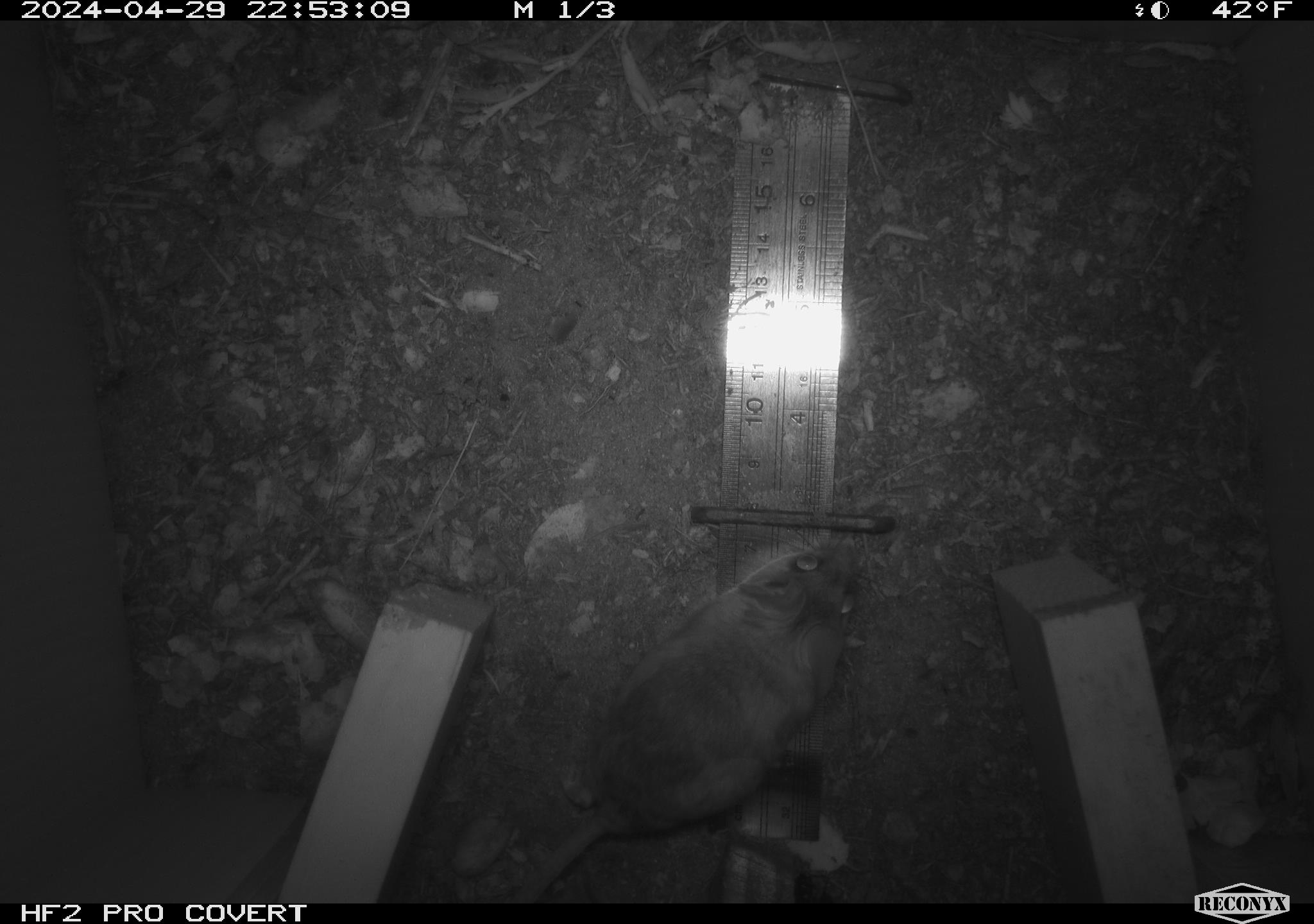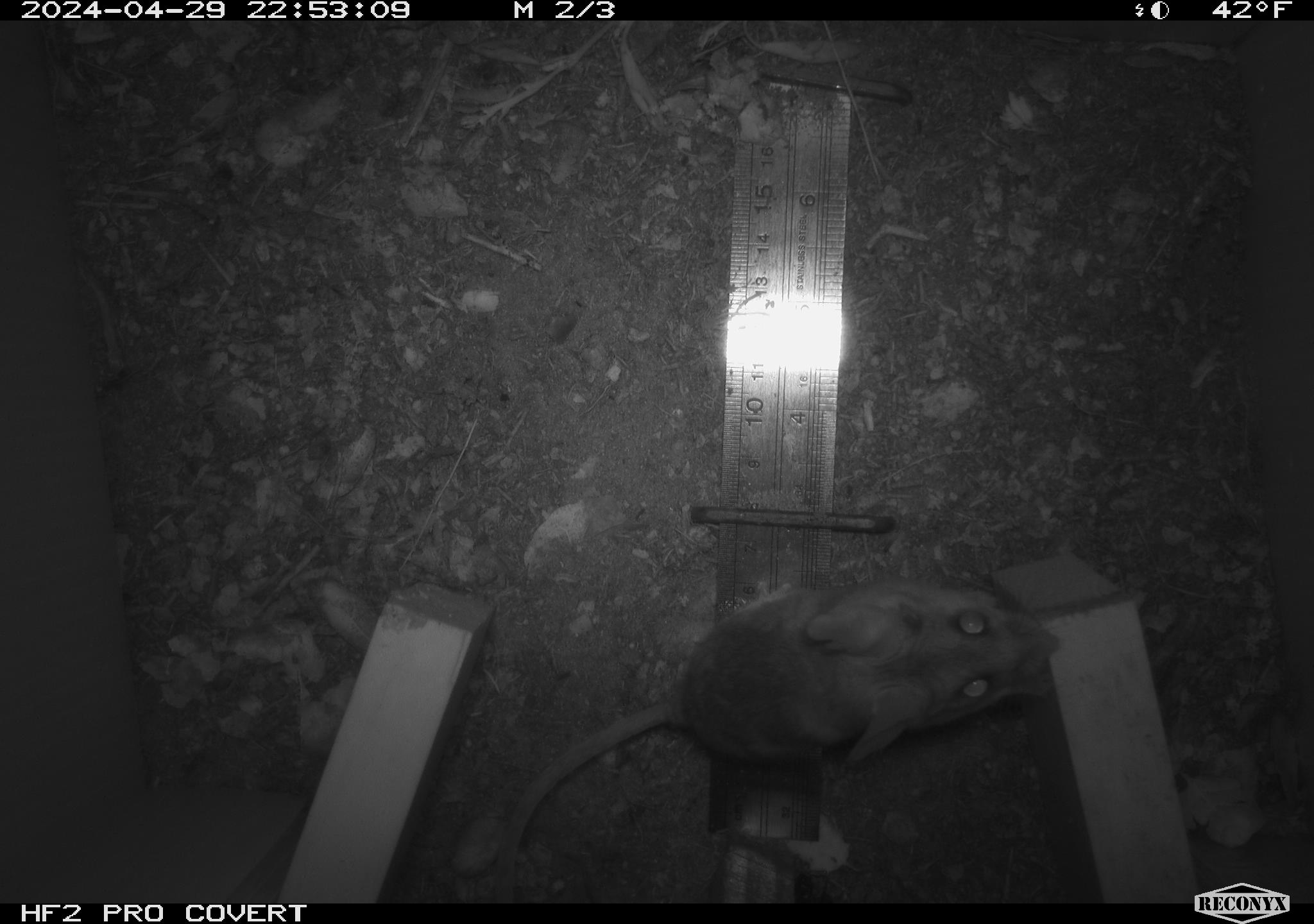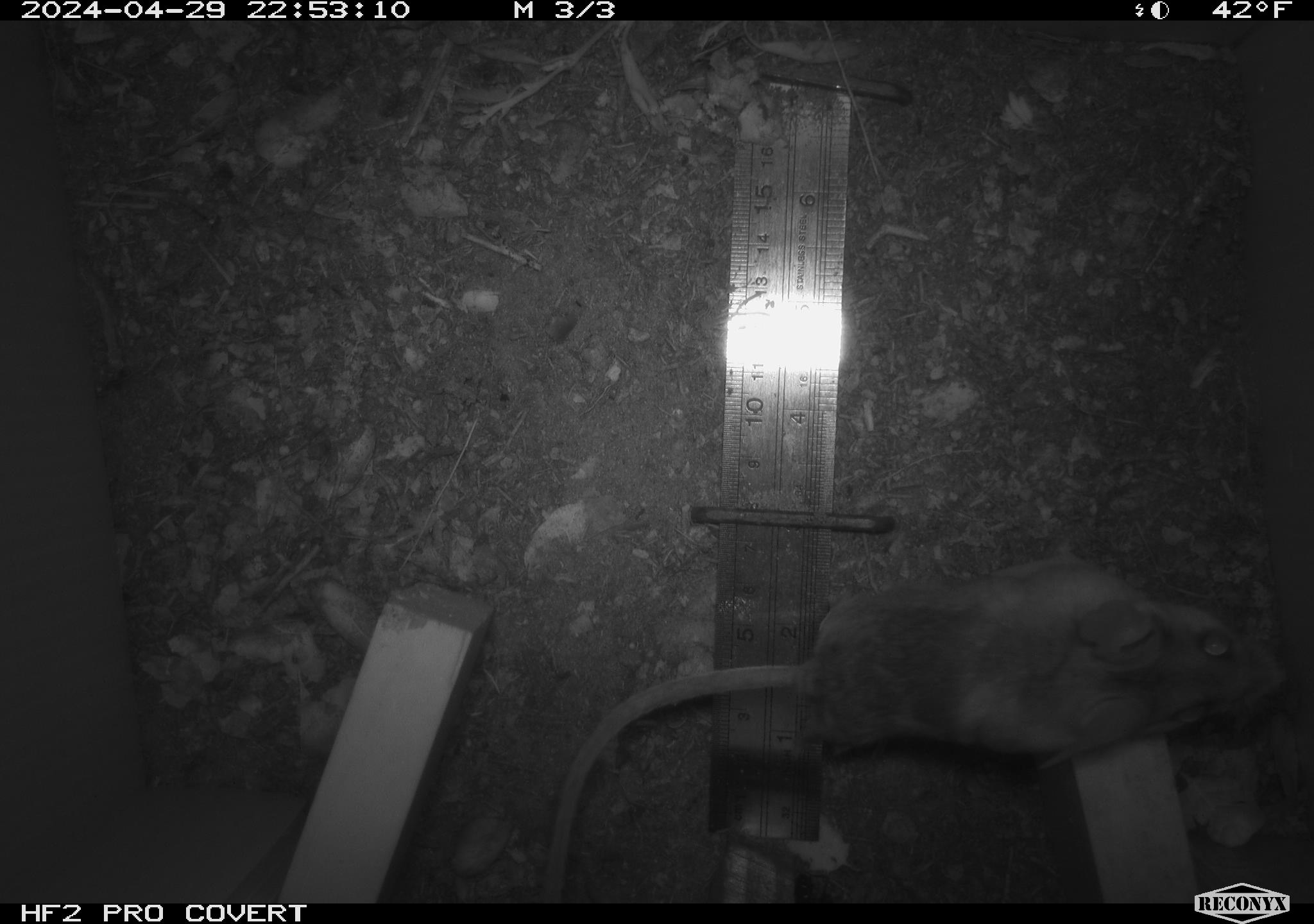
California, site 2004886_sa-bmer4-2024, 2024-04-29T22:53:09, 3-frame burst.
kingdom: Animalia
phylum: Chordata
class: Mammalia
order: Rodentia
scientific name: Rodentia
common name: mouse species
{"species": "mouse species (Rodentia)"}